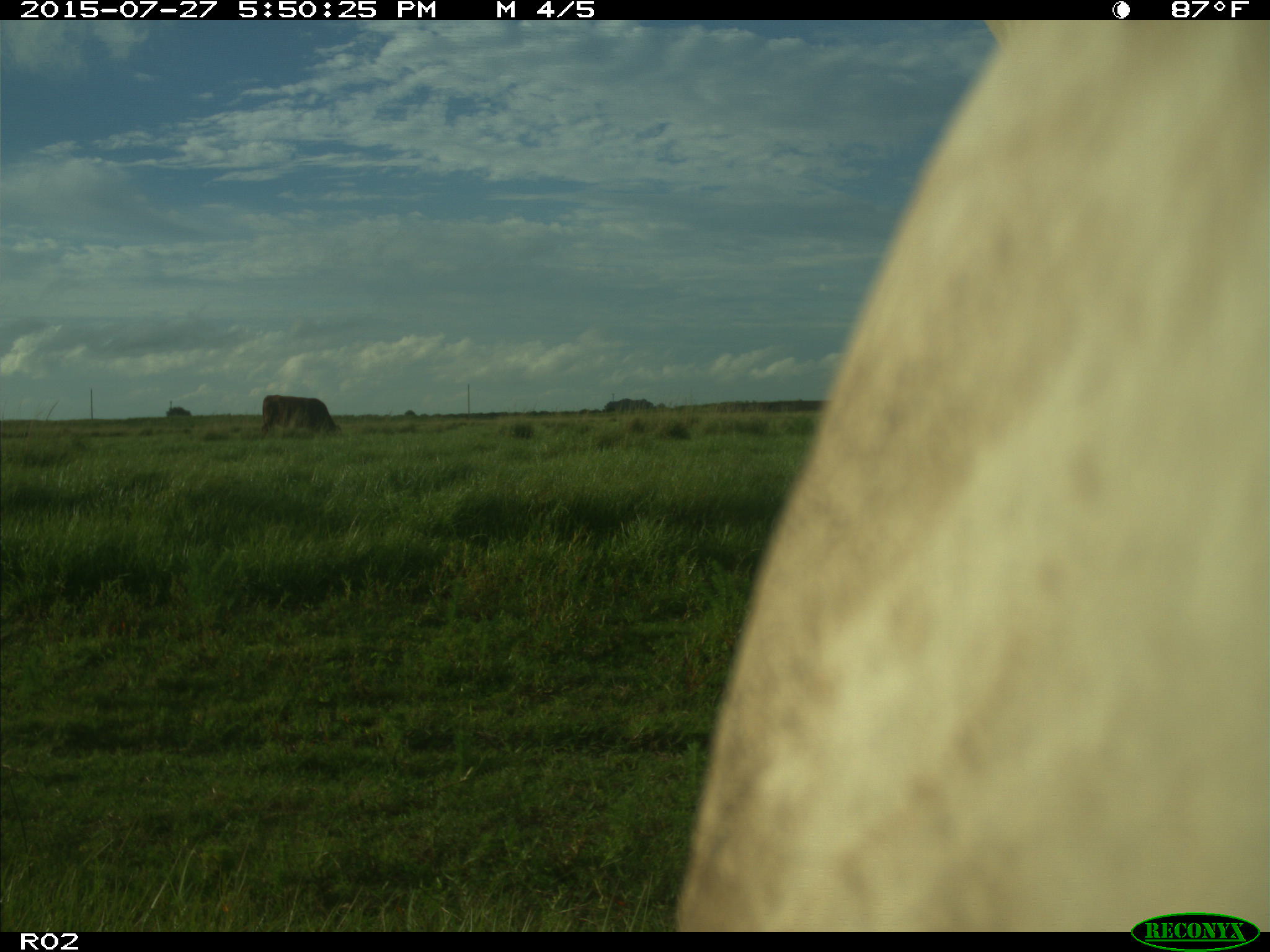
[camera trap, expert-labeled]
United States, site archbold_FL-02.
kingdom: Animalia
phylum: Chordata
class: Mammalia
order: Artiodactyla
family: Bovidae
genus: Bos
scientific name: Bos taurus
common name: domestic cow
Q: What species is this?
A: Bos taurus (domestic cow).